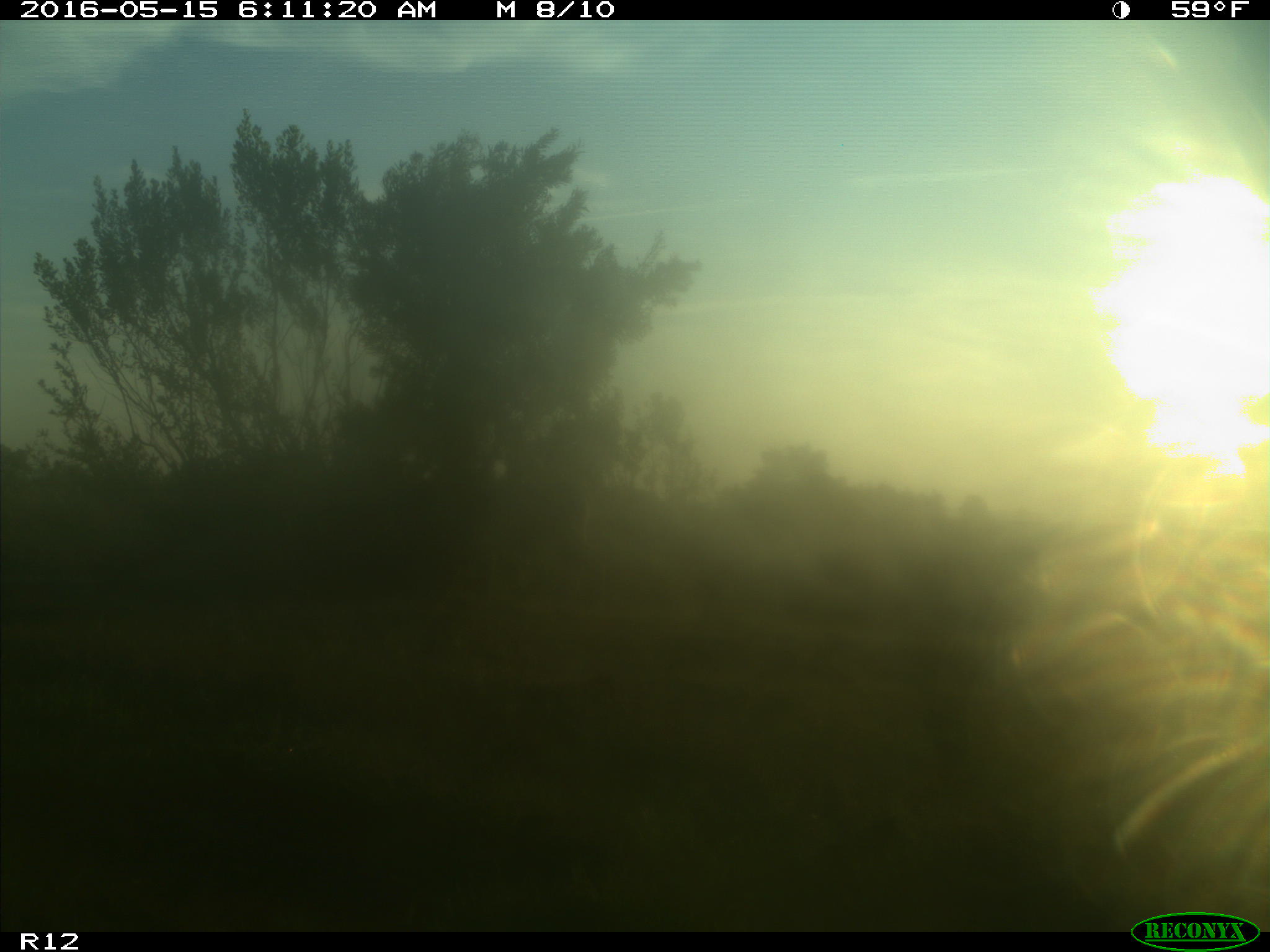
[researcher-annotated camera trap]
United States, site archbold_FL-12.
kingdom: Animalia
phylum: Chordata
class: Mammalia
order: Artiodactyla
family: Bovidae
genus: Bos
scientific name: Bos taurus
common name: domestic cow